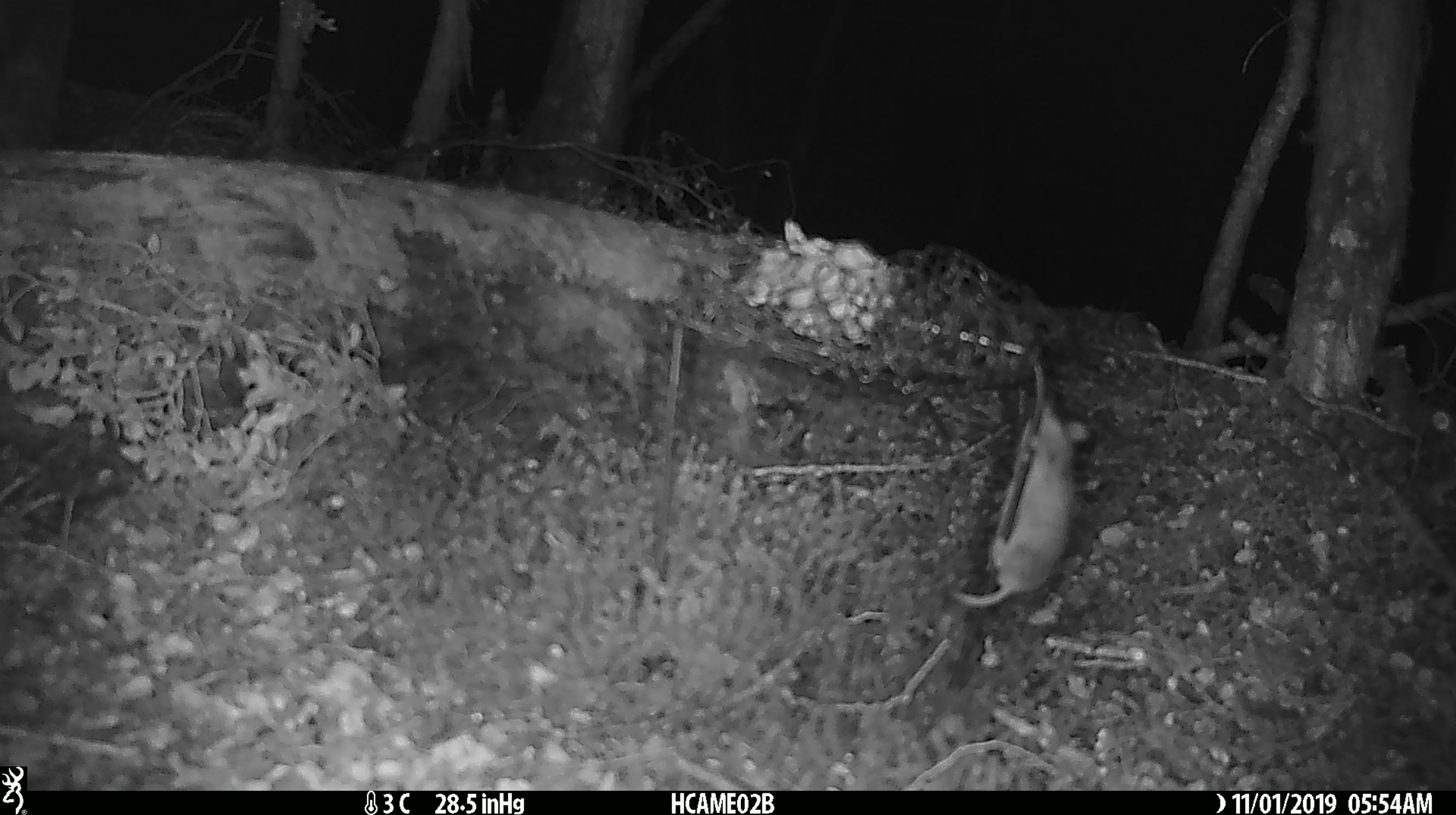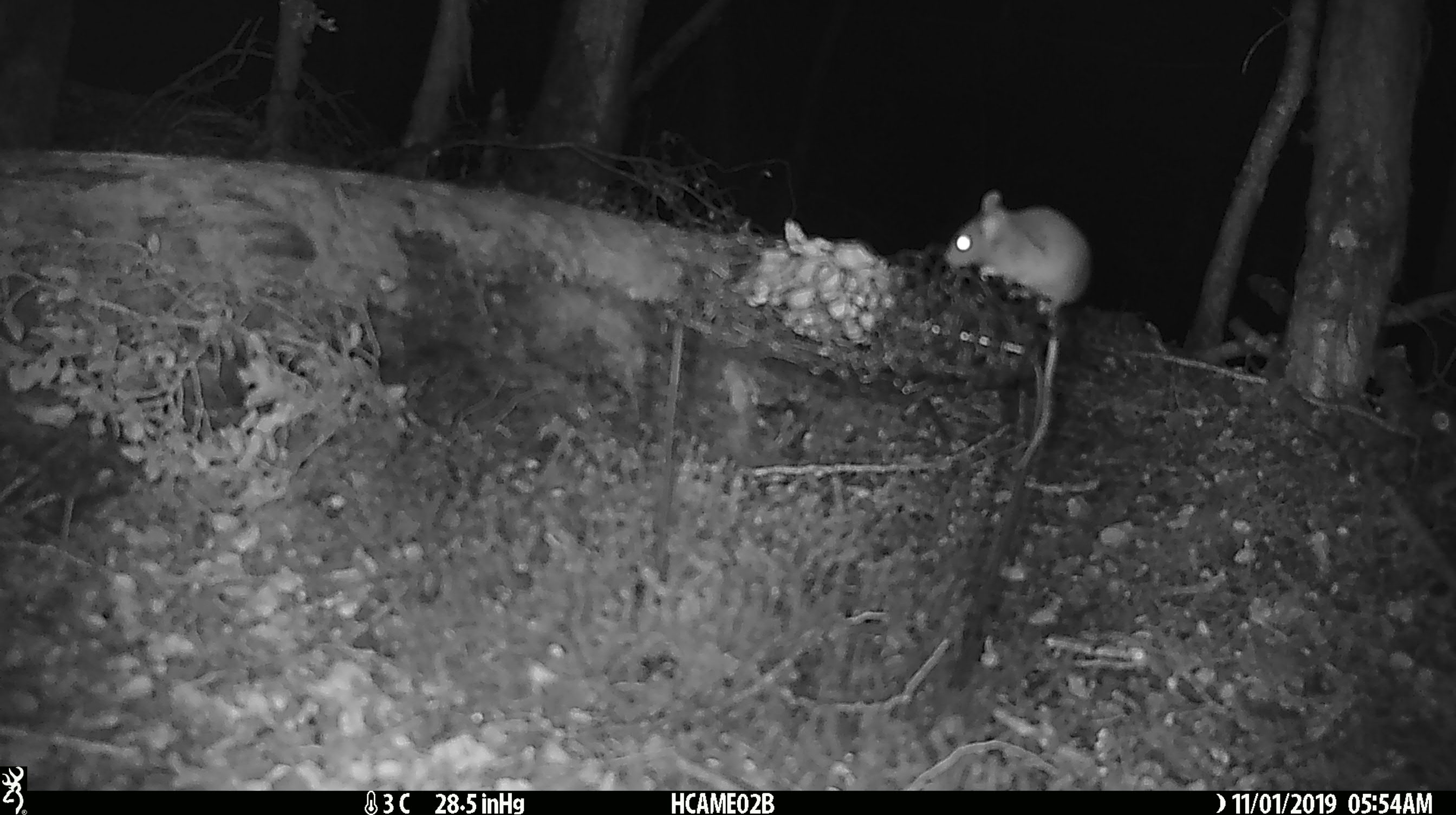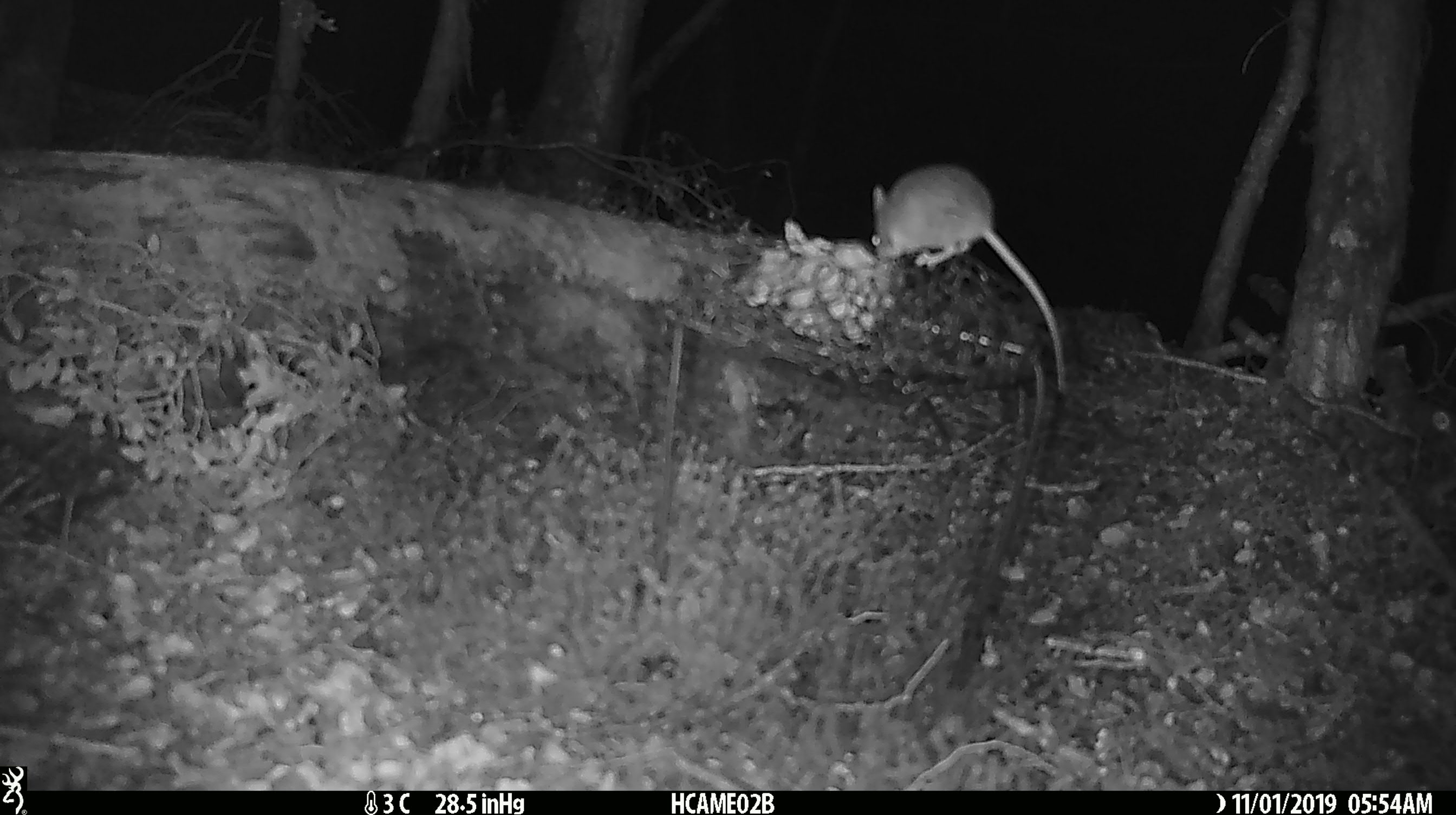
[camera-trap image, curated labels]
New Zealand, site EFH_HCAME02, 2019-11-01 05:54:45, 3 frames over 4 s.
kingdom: Animalia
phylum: Chordata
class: Mammalia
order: Rodentia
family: Muridae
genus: Mus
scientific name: Mus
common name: mouse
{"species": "mouse (Mus)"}